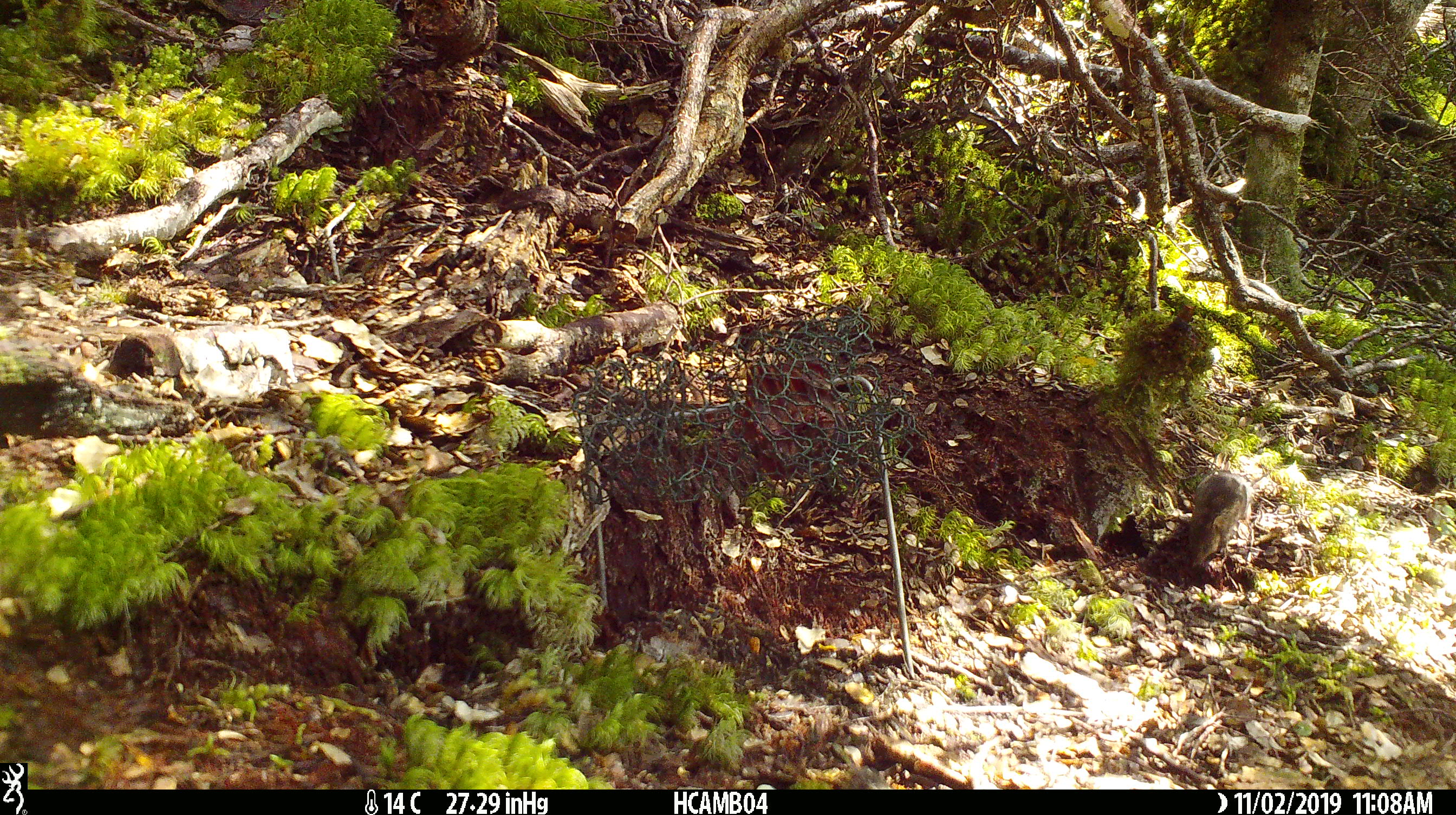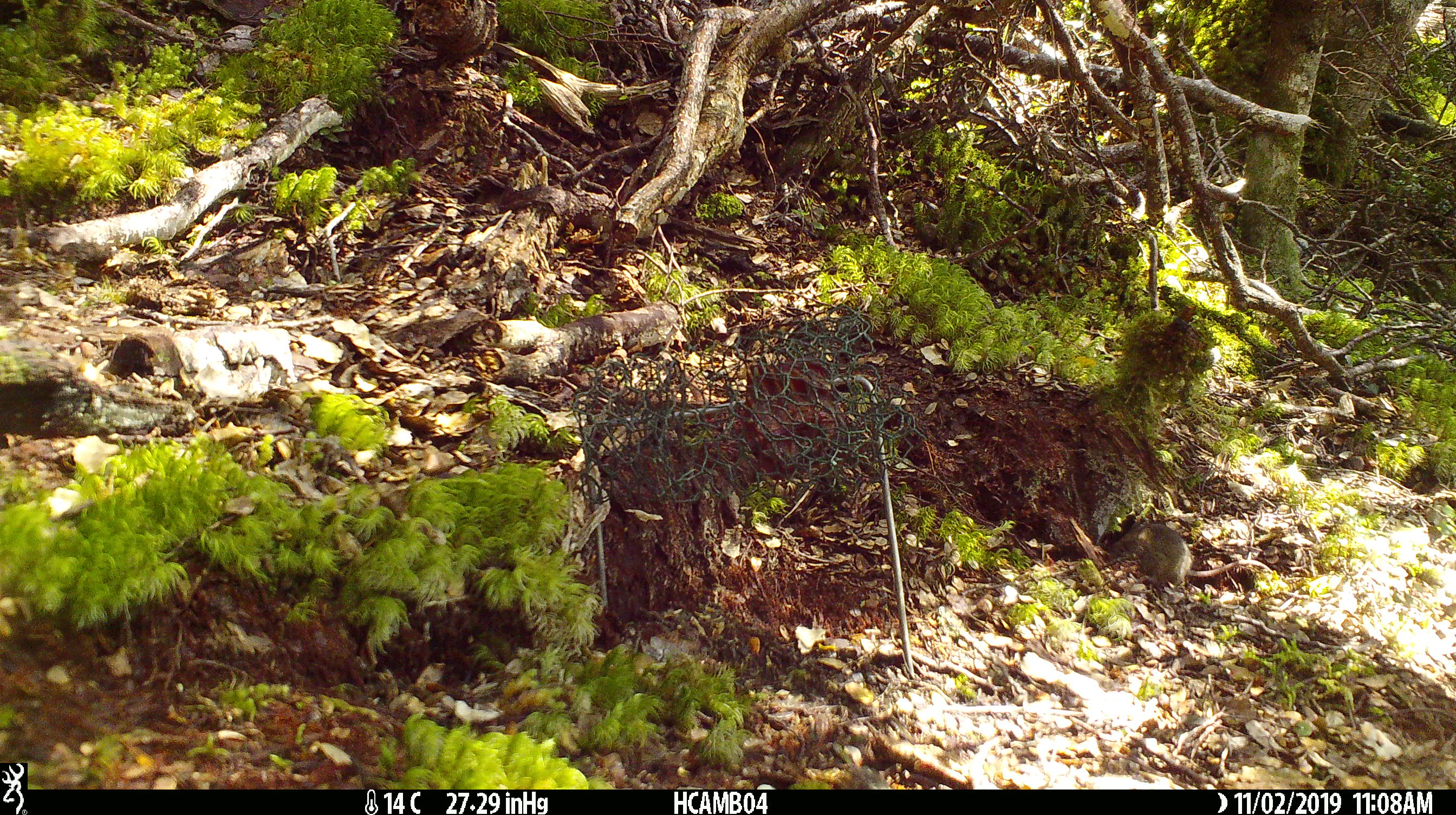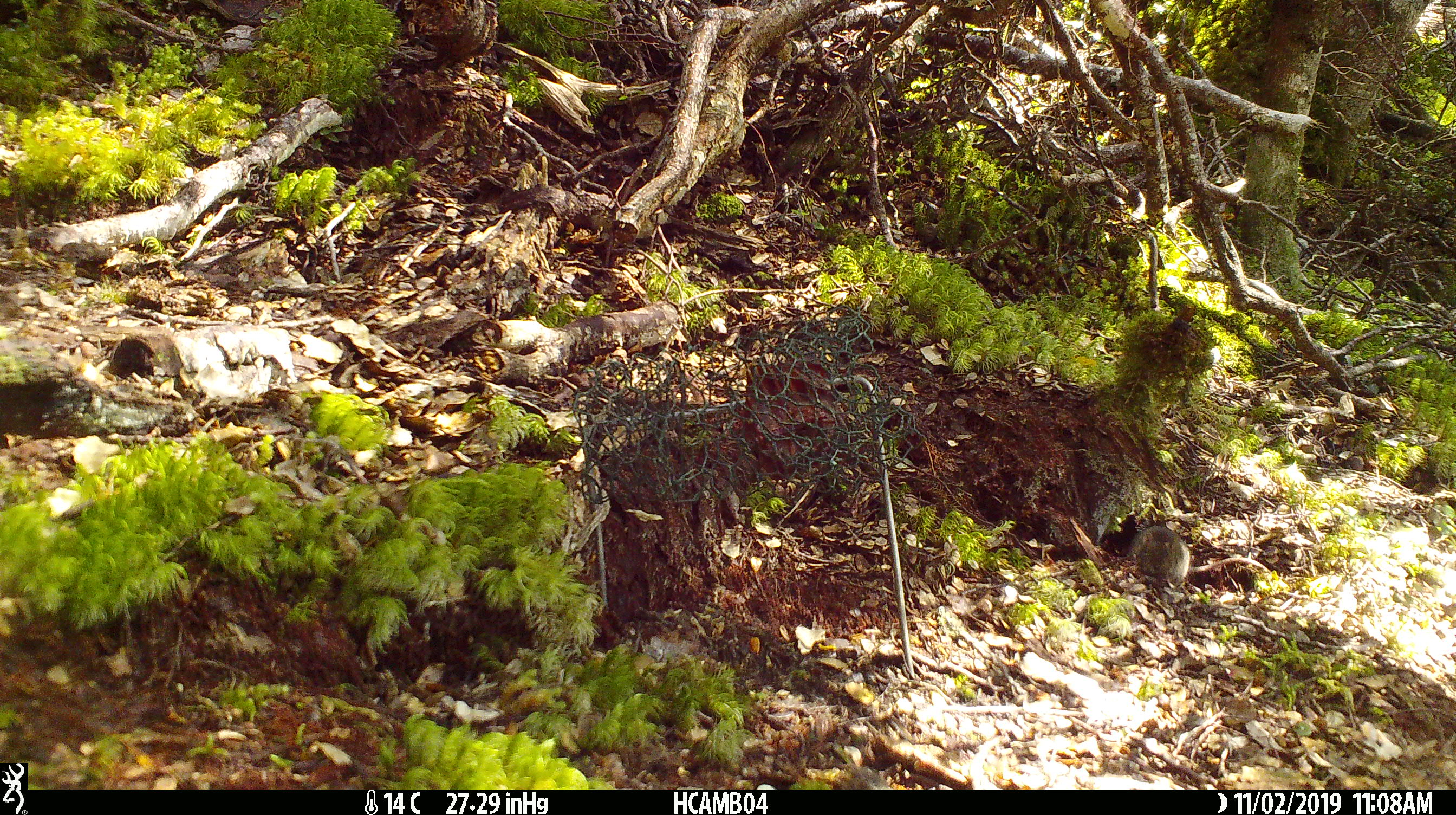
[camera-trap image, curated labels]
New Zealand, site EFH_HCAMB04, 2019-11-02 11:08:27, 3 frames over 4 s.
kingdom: Animalia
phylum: Chordata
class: Mammalia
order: Rodentia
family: Muridae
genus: Mus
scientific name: Mus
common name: mouse